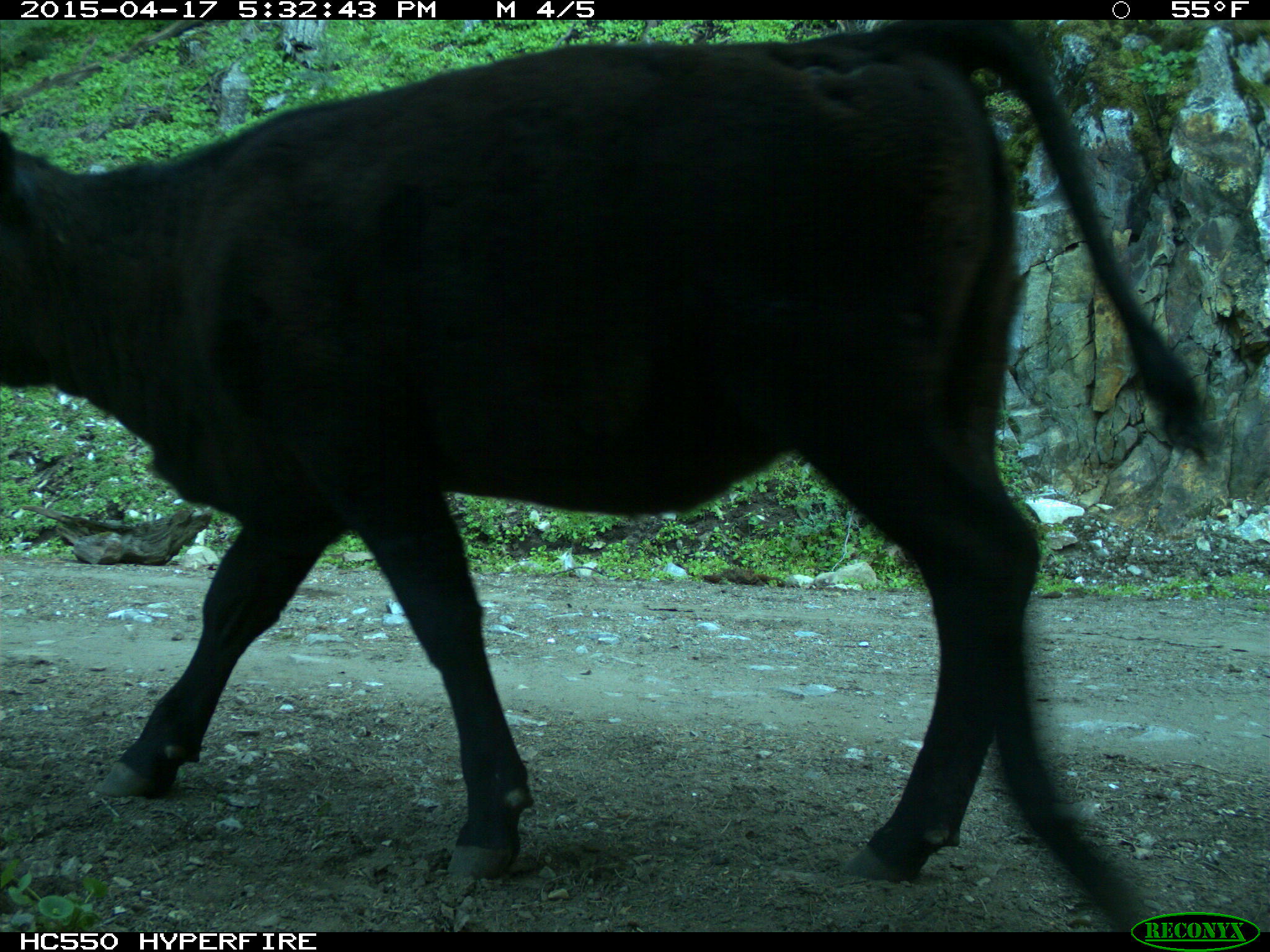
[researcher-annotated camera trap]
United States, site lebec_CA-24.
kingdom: Animalia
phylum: Chordata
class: Mammalia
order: Artiodactyla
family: Bovidae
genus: Bos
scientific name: Bos taurus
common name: domestic cow